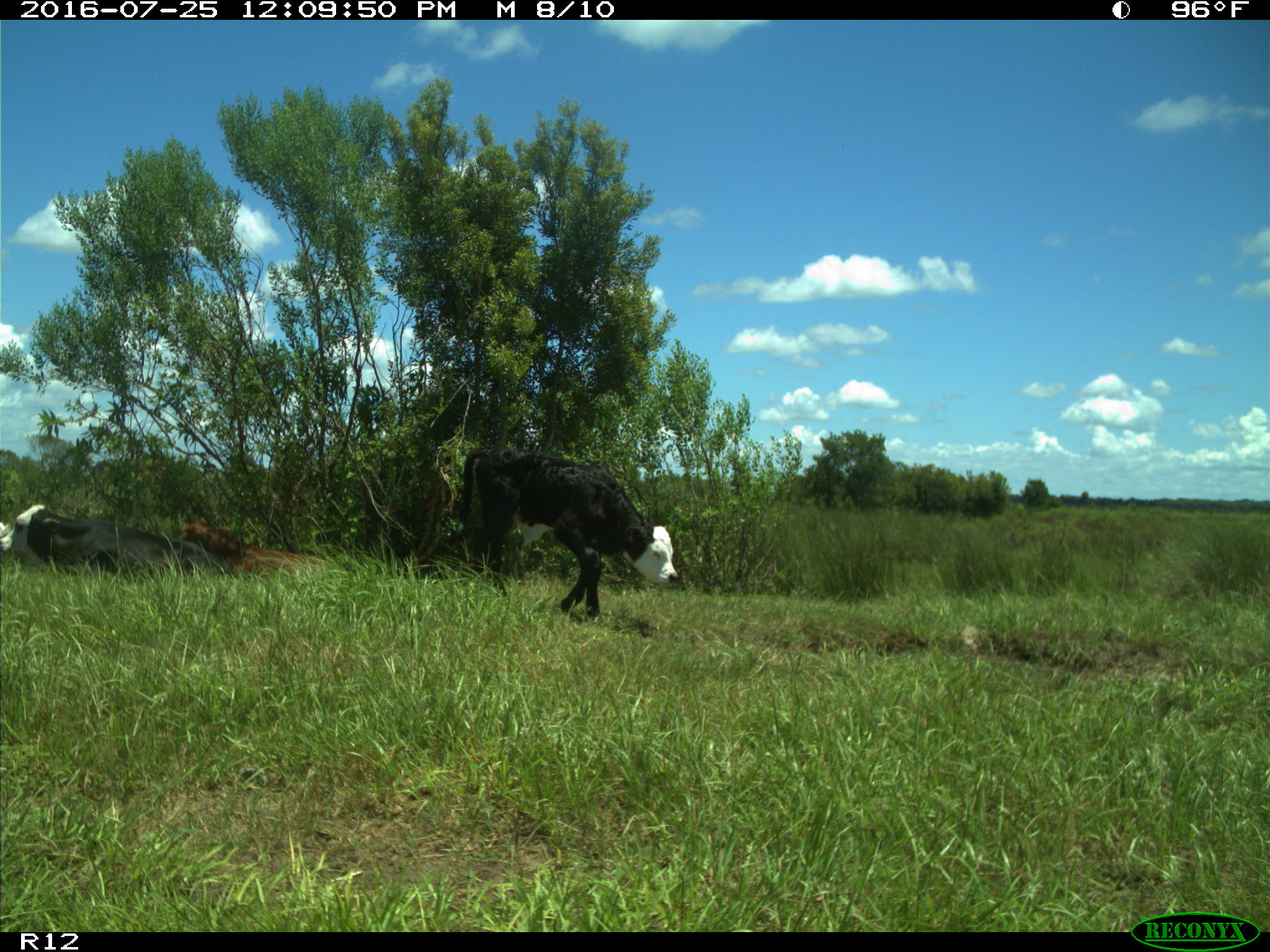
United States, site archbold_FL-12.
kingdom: Animalia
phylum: Chordata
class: Mammalia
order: Artiodactyla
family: Bovidae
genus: Bos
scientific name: Bos taurus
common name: domestic cow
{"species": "Bos taurus (domestic cow)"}